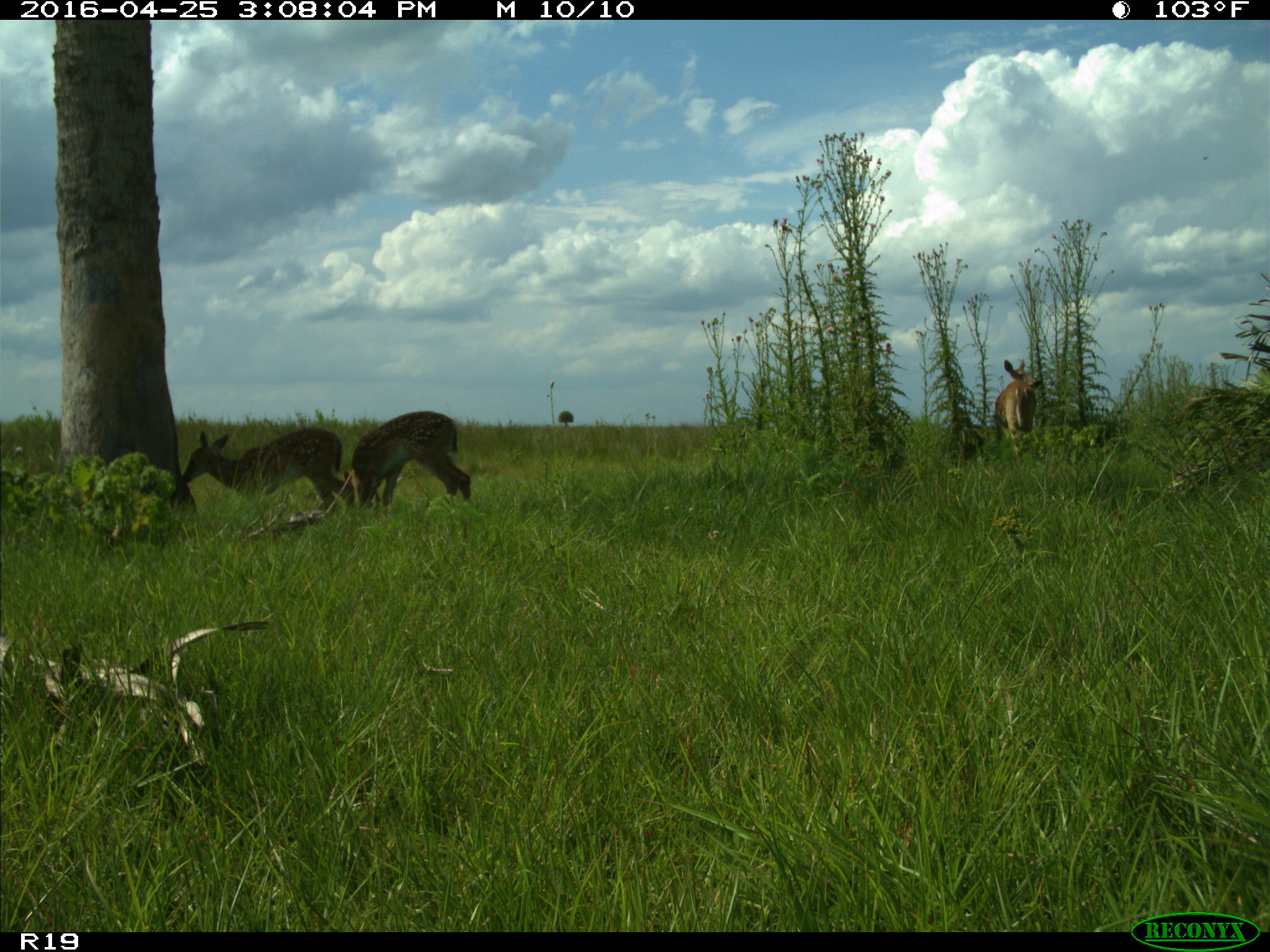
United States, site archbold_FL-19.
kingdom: Animalia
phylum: Chordata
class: Mammalia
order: Artiodactyla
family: Cervidae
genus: Odocoileus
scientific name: Odocoileus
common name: deer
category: unidentified deer